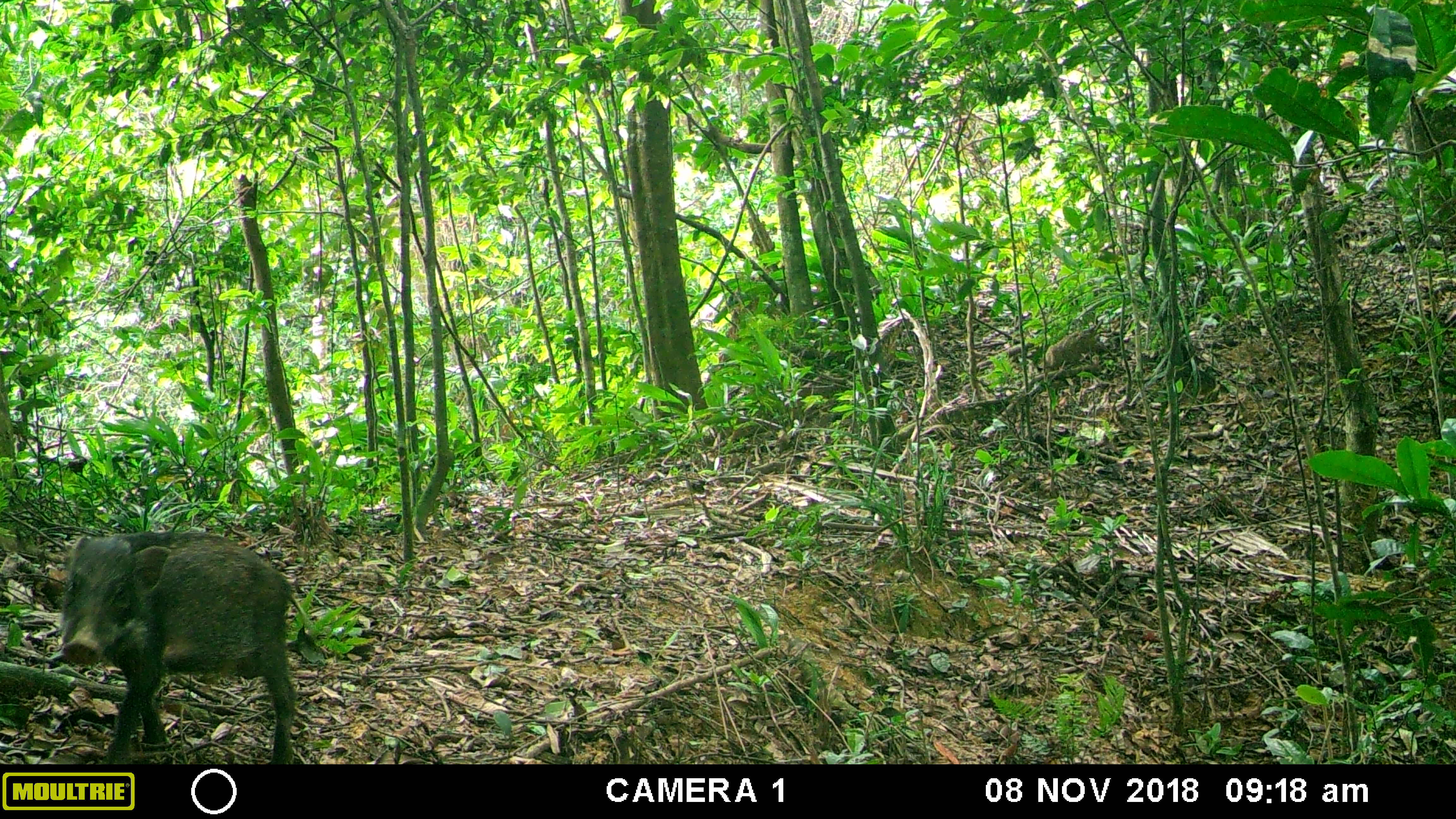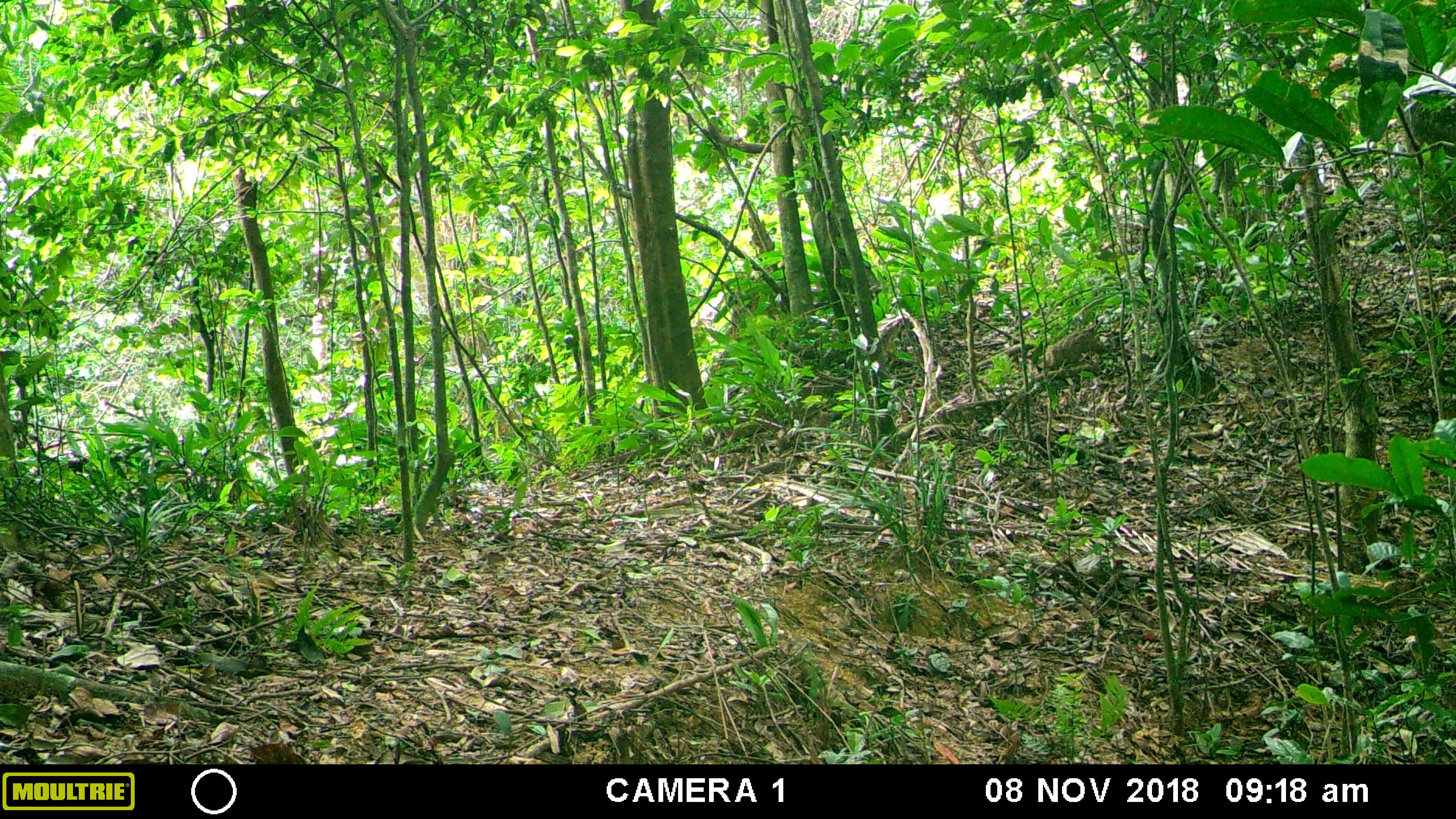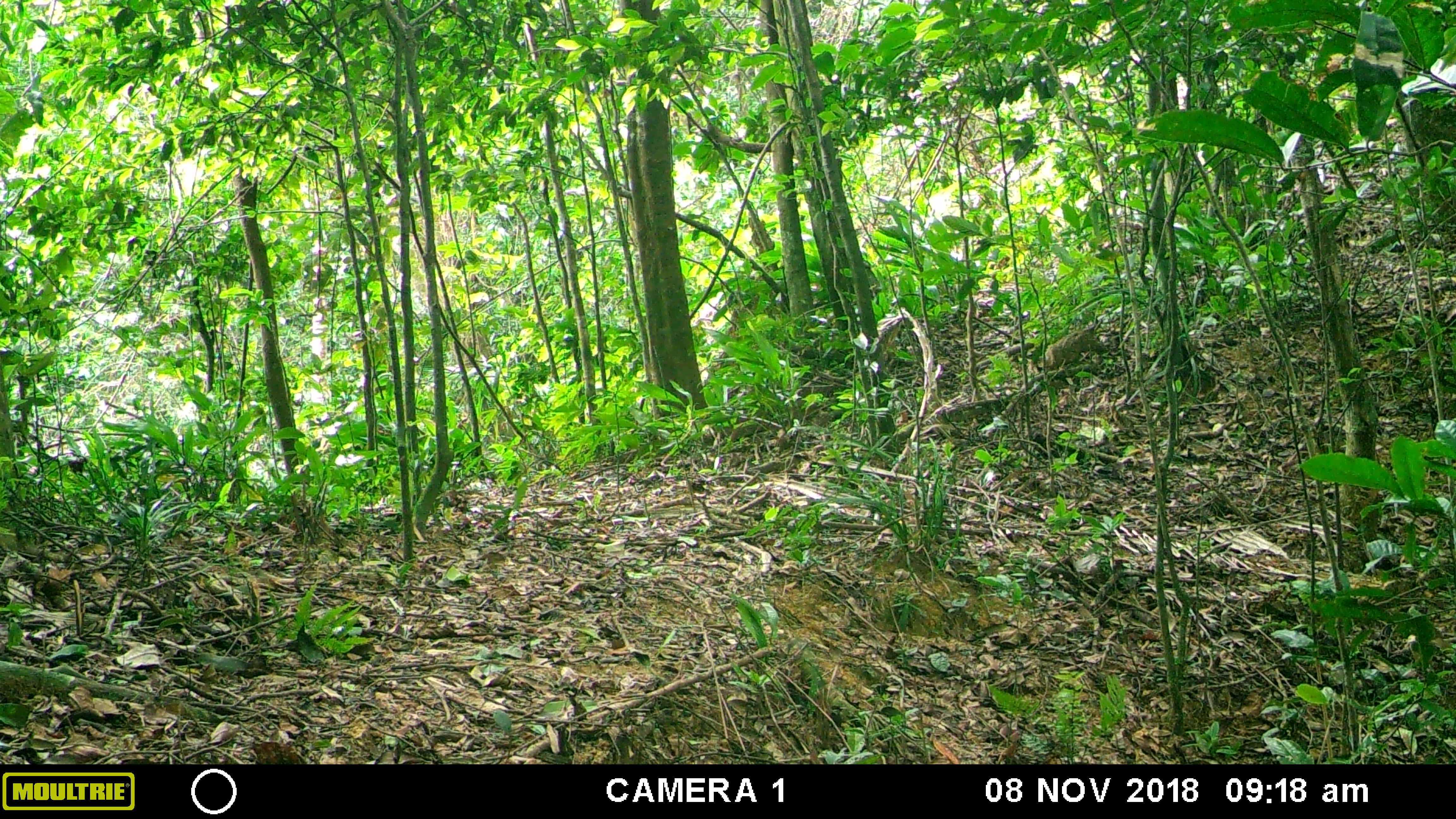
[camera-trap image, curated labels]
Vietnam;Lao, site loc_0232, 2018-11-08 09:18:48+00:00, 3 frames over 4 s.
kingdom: Animalia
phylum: Chordata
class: Mammalia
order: Artiodactyla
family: Suidae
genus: Sus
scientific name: Sus scrofa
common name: eurasian wild pig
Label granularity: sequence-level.